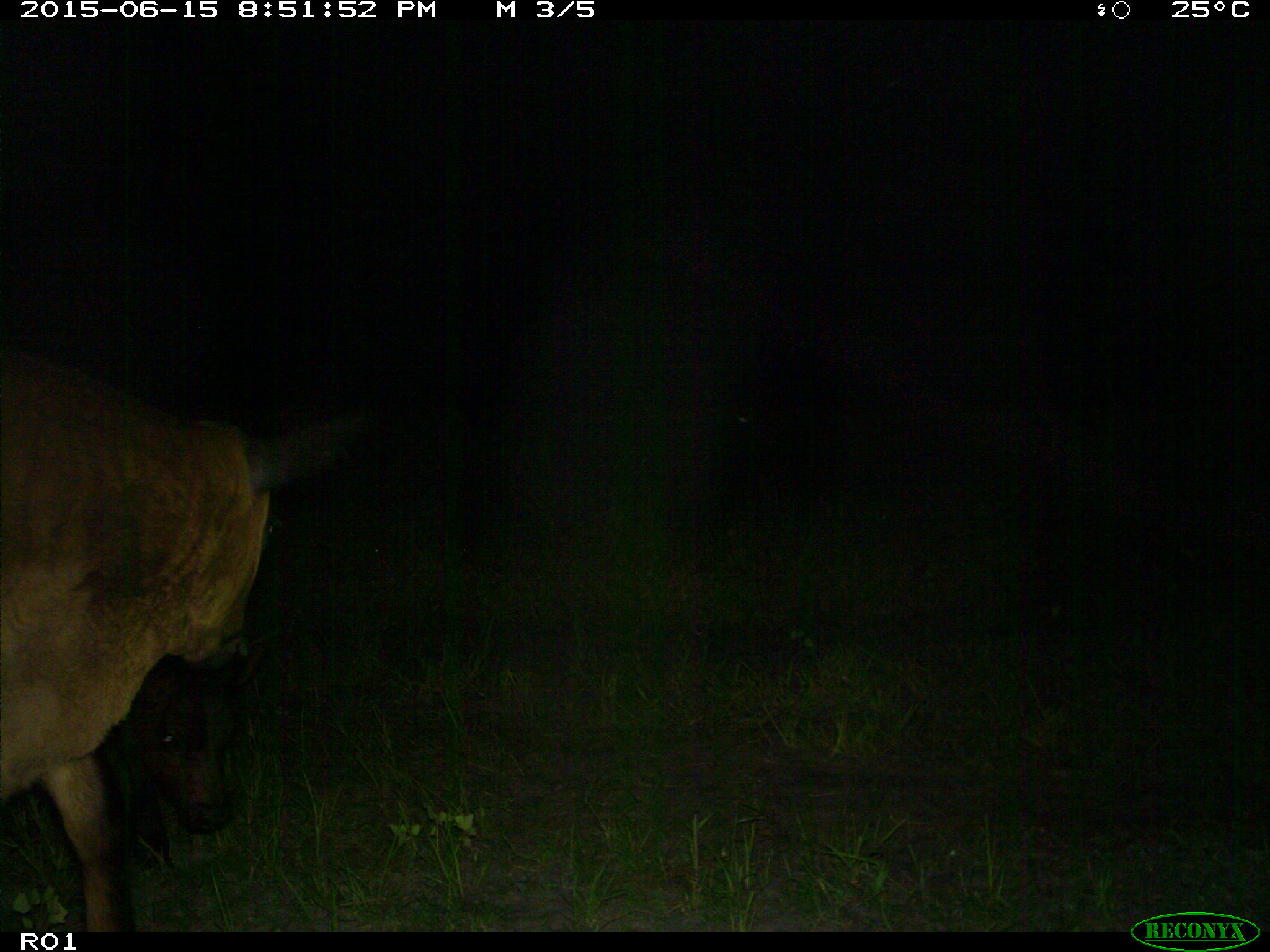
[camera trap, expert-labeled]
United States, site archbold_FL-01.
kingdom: Animalia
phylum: Chordata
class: Mammalia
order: Artiodactyla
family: Bovidae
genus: Bos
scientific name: Bos taurus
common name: domestic cow